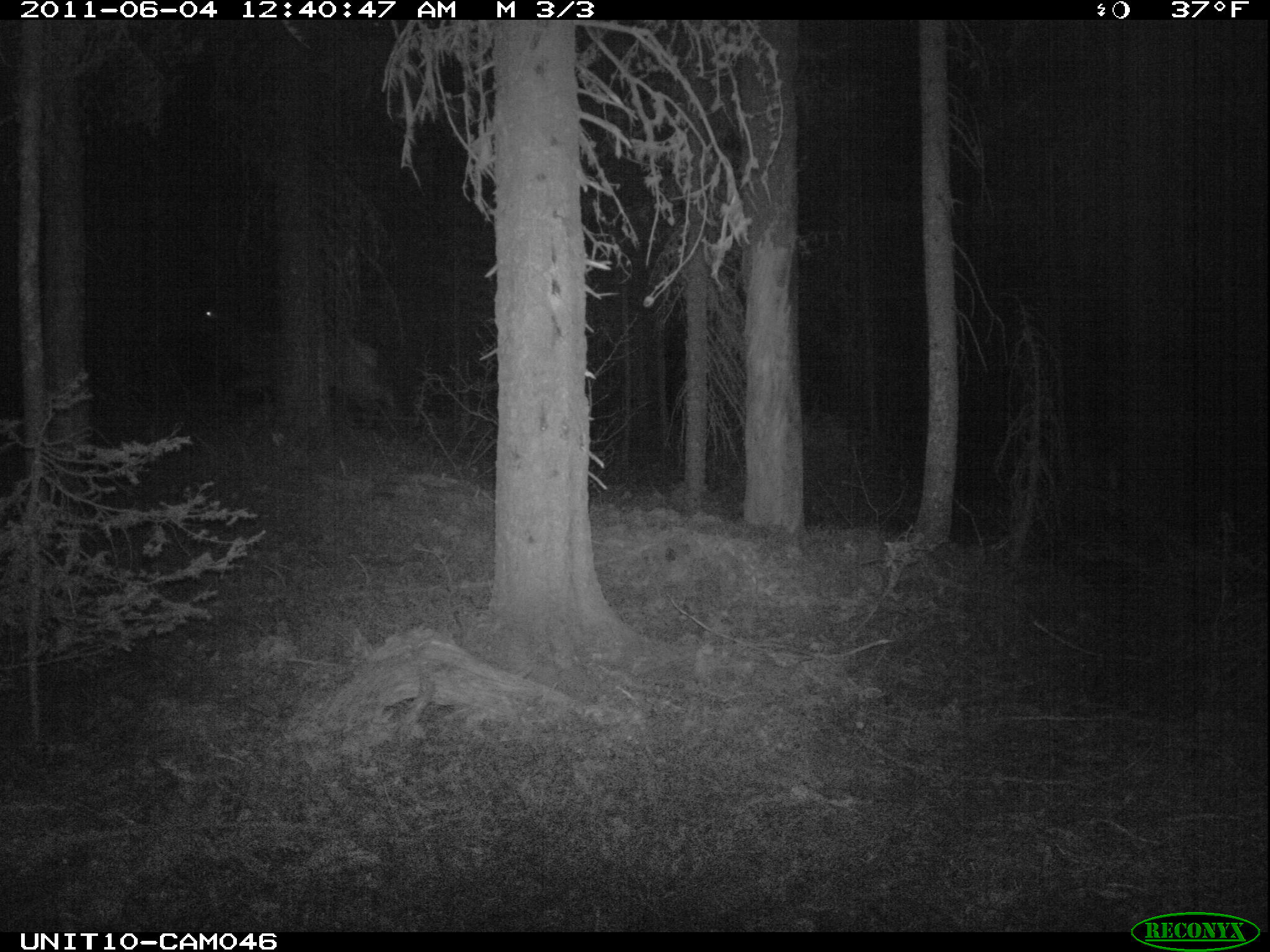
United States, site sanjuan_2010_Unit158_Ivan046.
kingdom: Animalia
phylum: Chordata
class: Mammalia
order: Artiodactyla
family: Cervidae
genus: Cervus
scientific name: Cervus elaphus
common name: red deer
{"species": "Cervus elaphus (red deer)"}